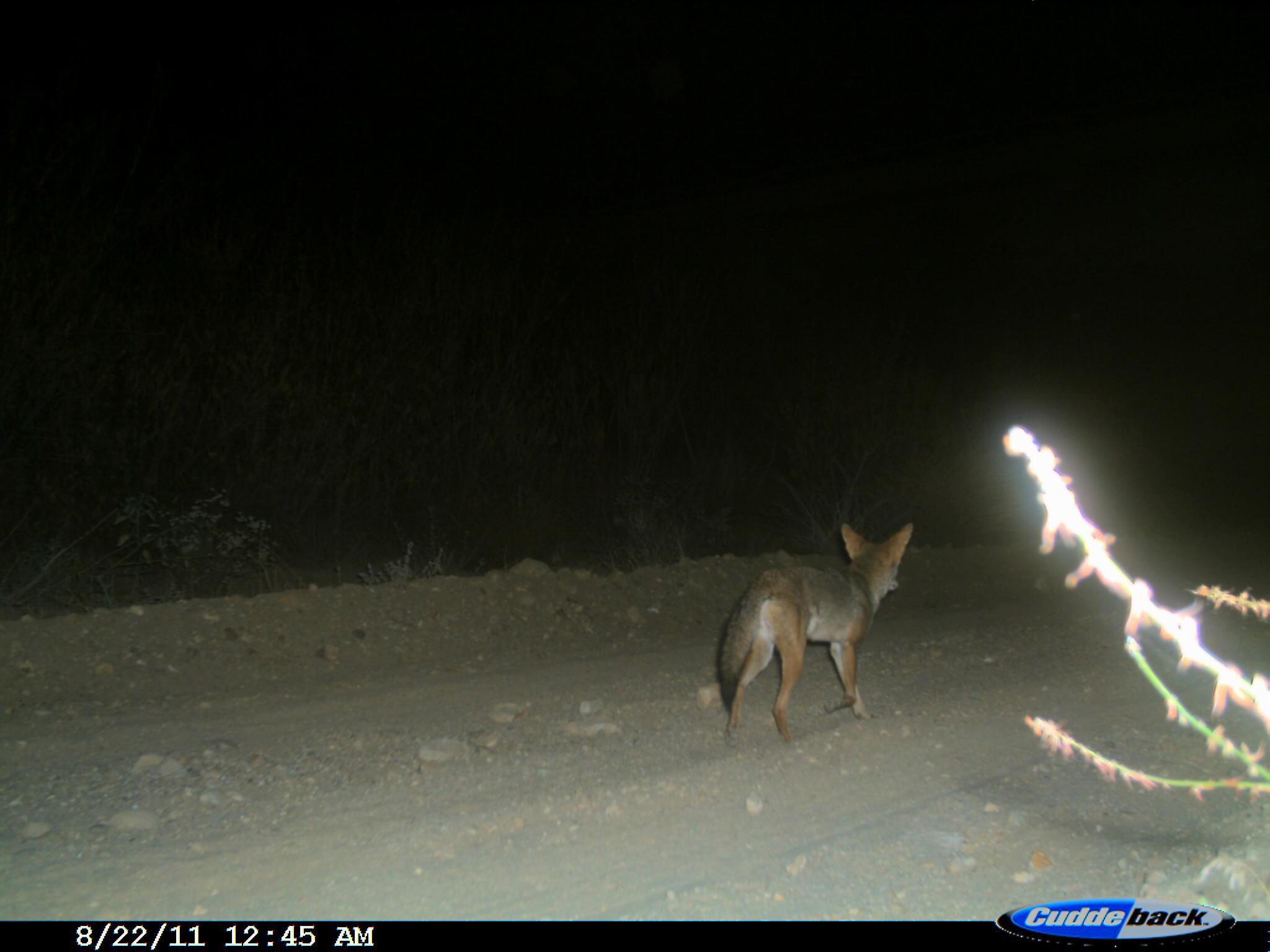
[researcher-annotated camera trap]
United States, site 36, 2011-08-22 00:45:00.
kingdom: Animalia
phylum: Chordata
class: Mammalia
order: Carnivora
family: Canidae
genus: Canis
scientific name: Canis latrans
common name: coyote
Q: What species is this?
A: Coyote (Canis latrans).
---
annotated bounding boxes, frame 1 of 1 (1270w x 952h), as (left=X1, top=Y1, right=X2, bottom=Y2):
coyote: (left=715, top=522, right=915, bottom=750)